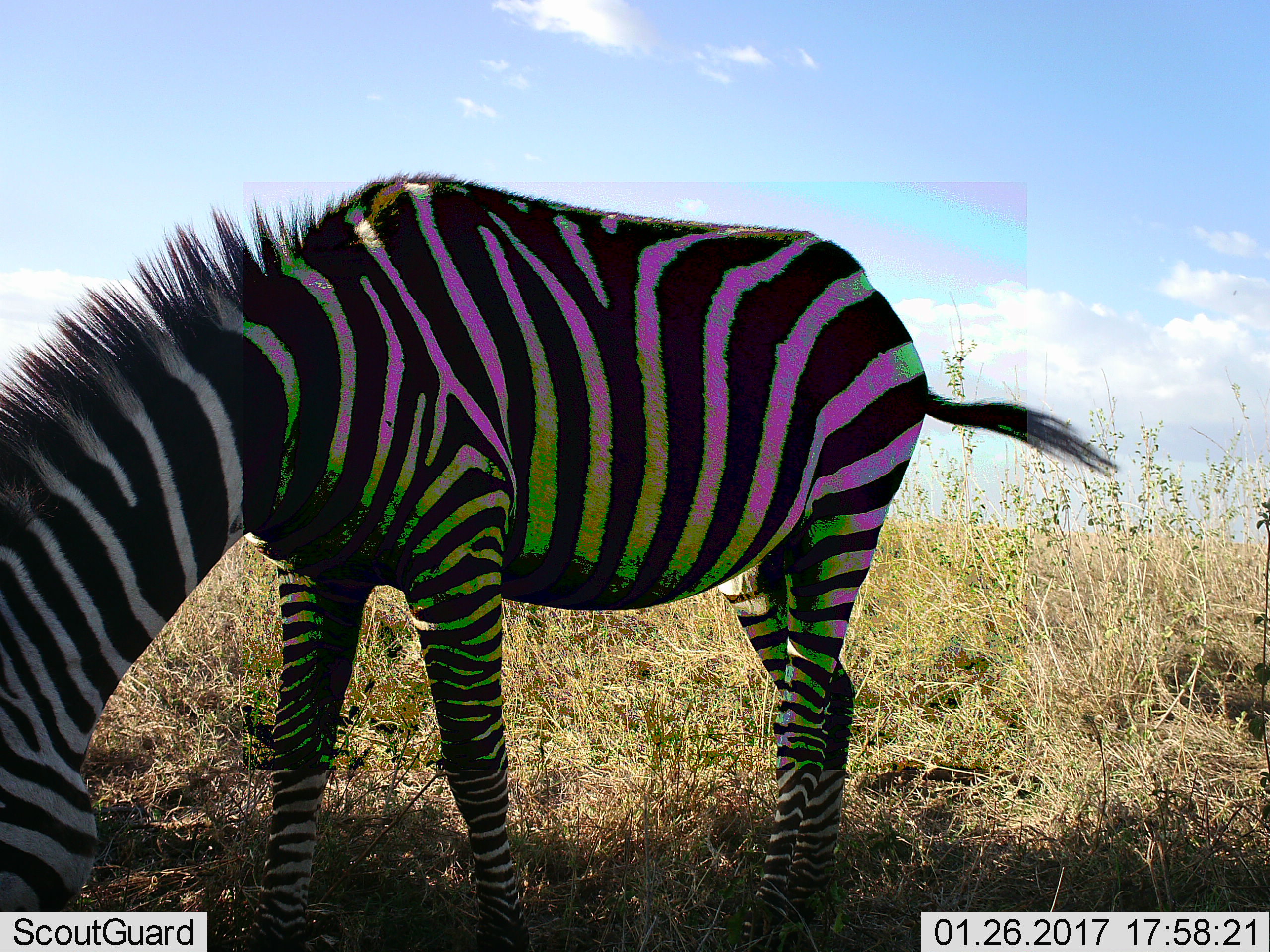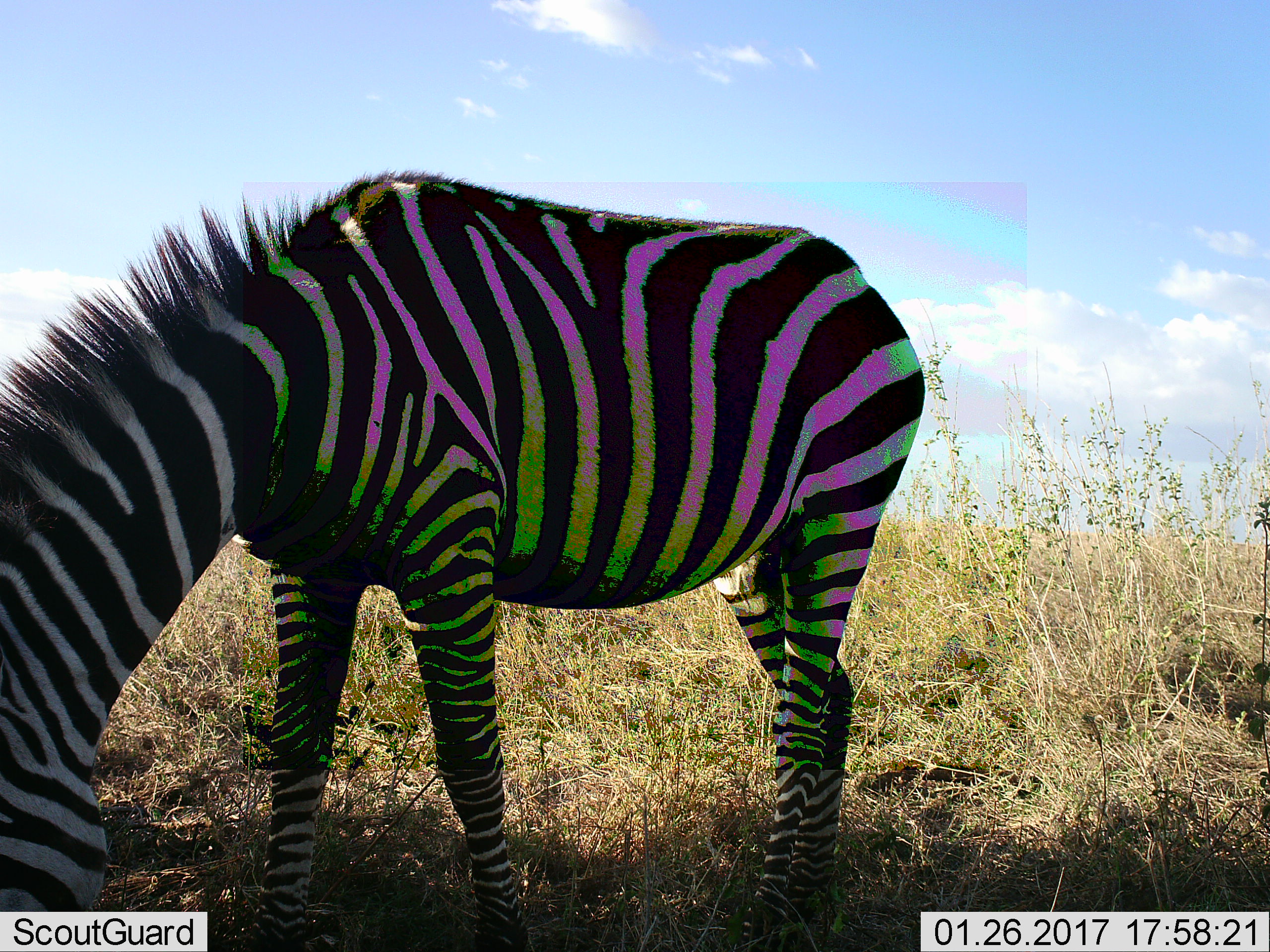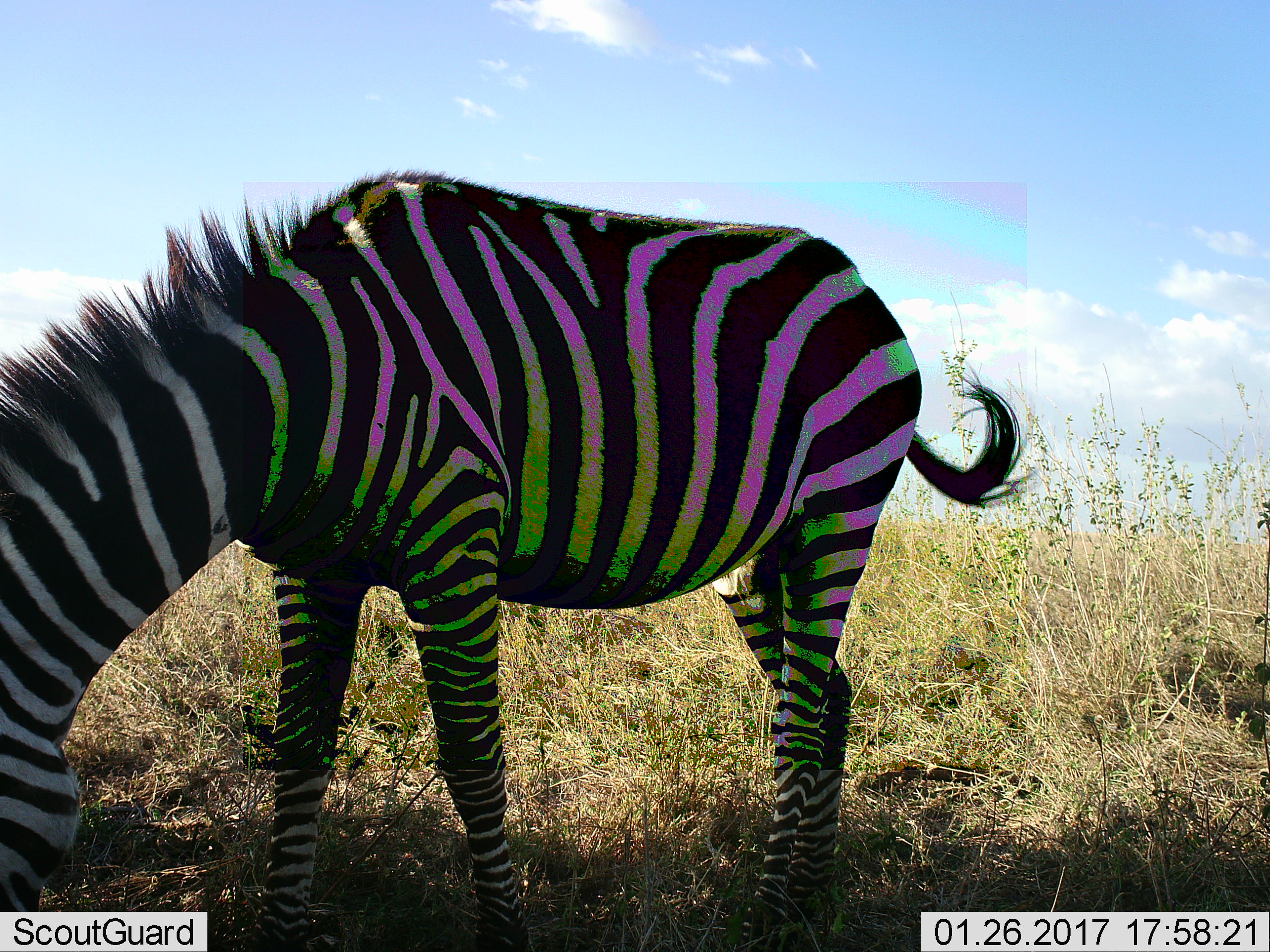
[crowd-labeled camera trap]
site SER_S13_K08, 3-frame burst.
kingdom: Animalia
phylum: Chordata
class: Mammalia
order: Perissodactyla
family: Equidae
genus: Equus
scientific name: Equus quagga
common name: plains zebra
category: zebraplains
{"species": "zebraplains (plains zebra) (Equus quagga)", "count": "1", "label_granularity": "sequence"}